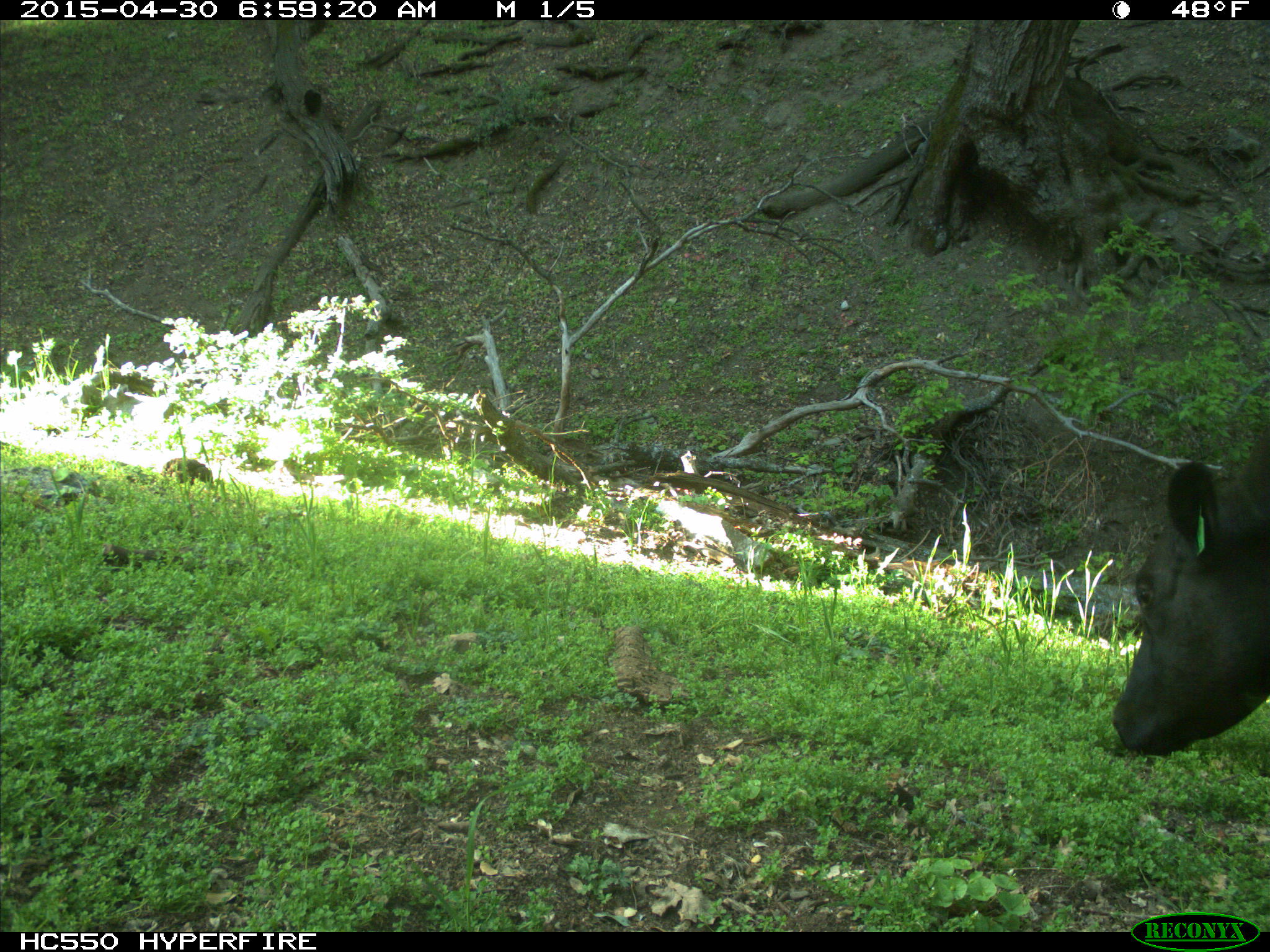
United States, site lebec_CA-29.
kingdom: Animalia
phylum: Chordata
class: Mammalia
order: Artiodactyla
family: Bovidae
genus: Bos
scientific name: Bos taurus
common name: domestic cow